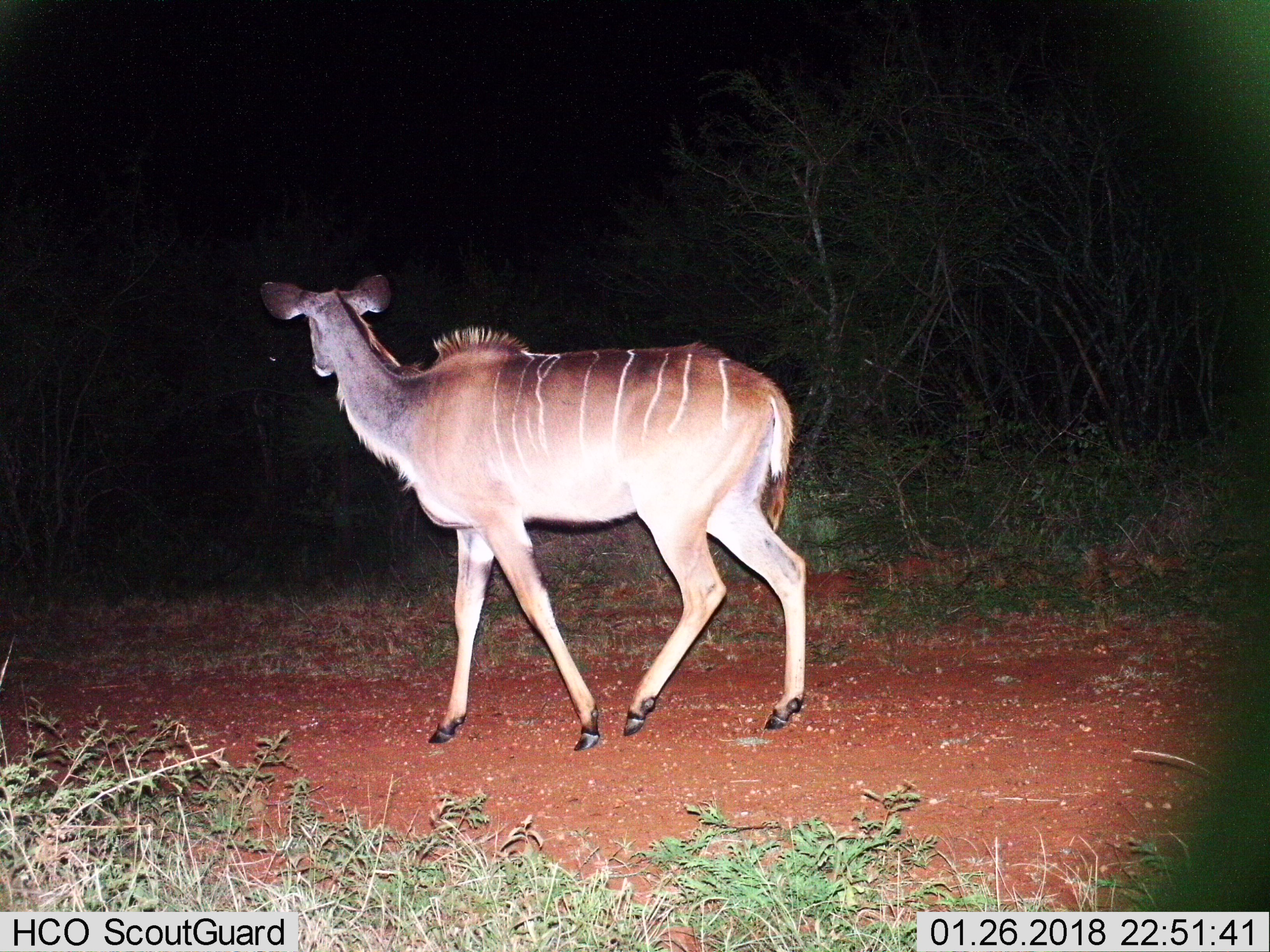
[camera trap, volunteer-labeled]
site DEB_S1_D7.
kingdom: Animalia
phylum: Chordata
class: Mammalia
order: Artiodactyla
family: Bovidae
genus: Tragelaphus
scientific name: Tragelaphus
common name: kudu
Kudu (Tragelaphus), count 1. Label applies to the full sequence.